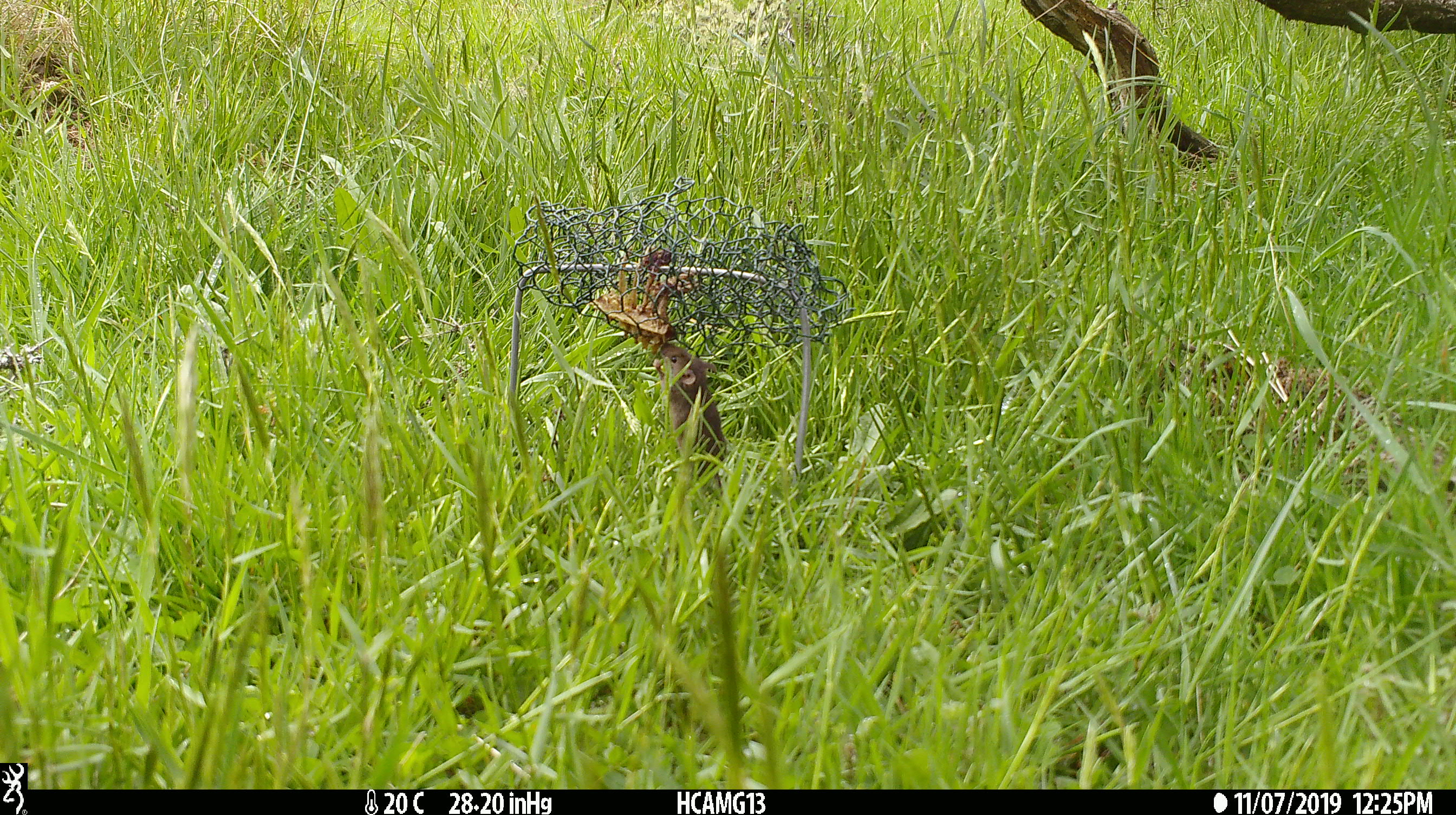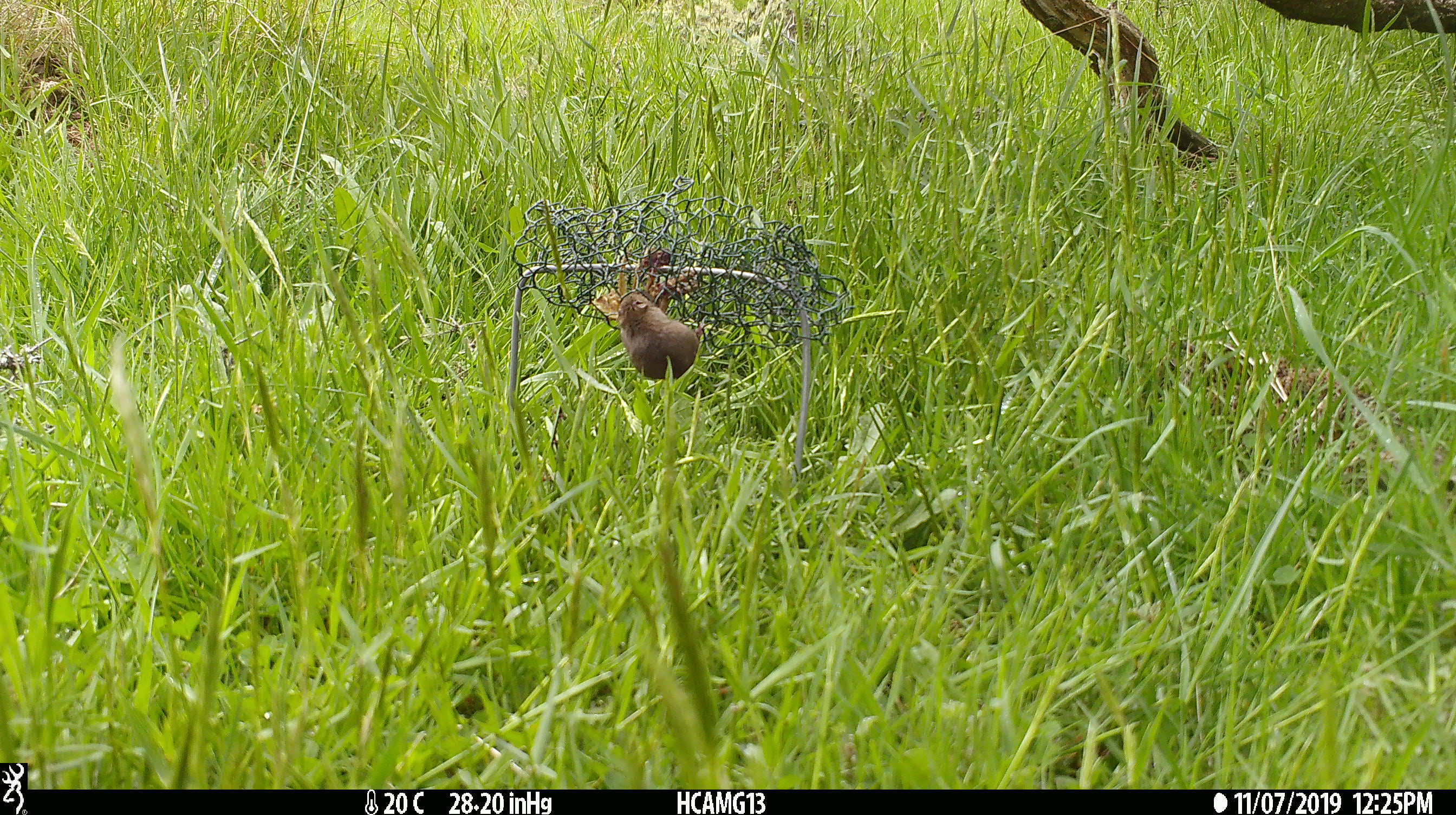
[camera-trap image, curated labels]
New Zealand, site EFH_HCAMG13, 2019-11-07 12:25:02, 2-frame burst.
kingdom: Animalia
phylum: Chordata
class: Mammalia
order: Rodentia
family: Muridae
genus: Mus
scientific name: Mus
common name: mouse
Mouse (Mus).